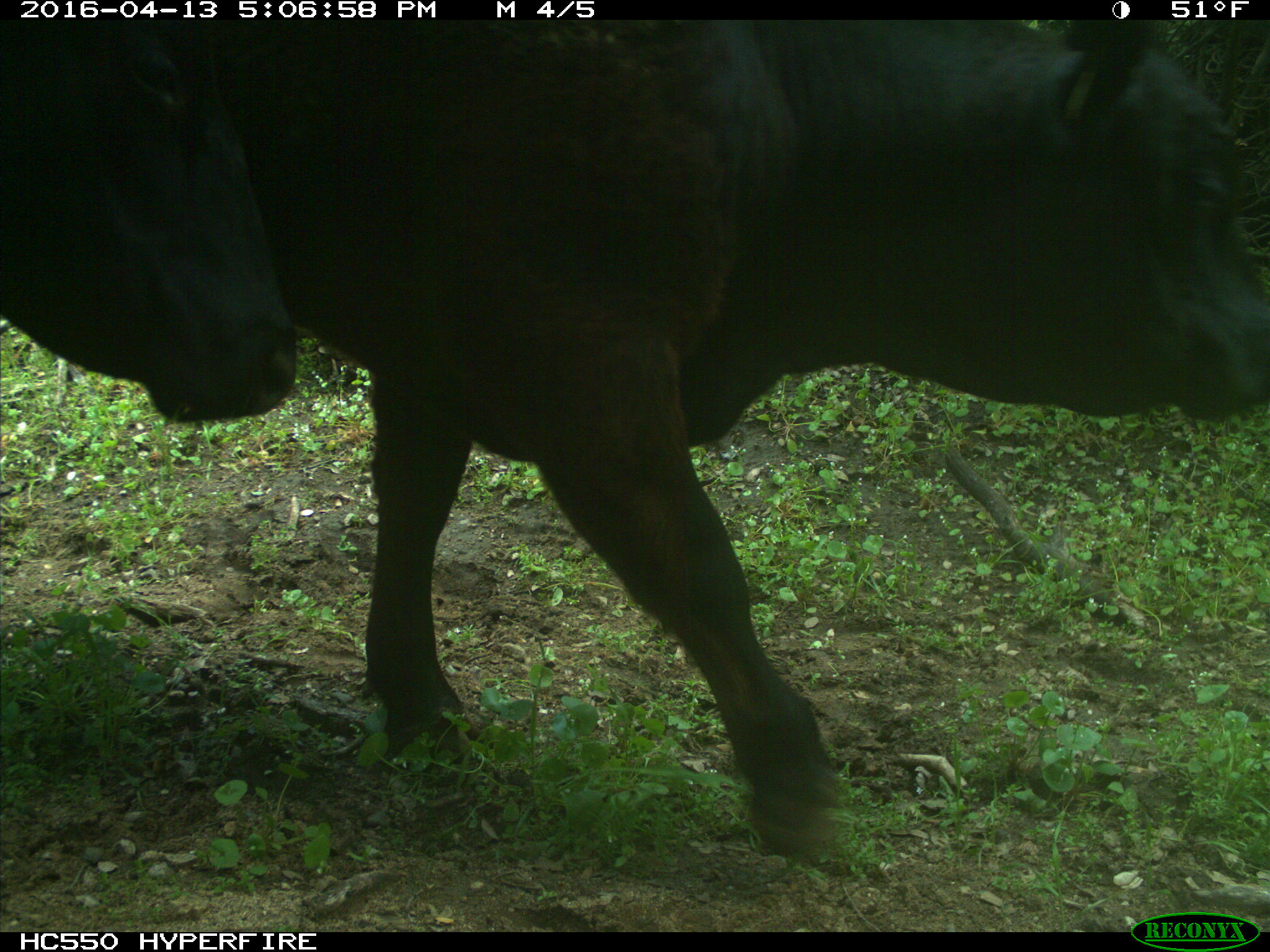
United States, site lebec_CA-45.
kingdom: Animalia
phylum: Chordata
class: Mammalia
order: Artiodactyla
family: Bovidae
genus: Bos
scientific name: Bos taurus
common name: domestic cow